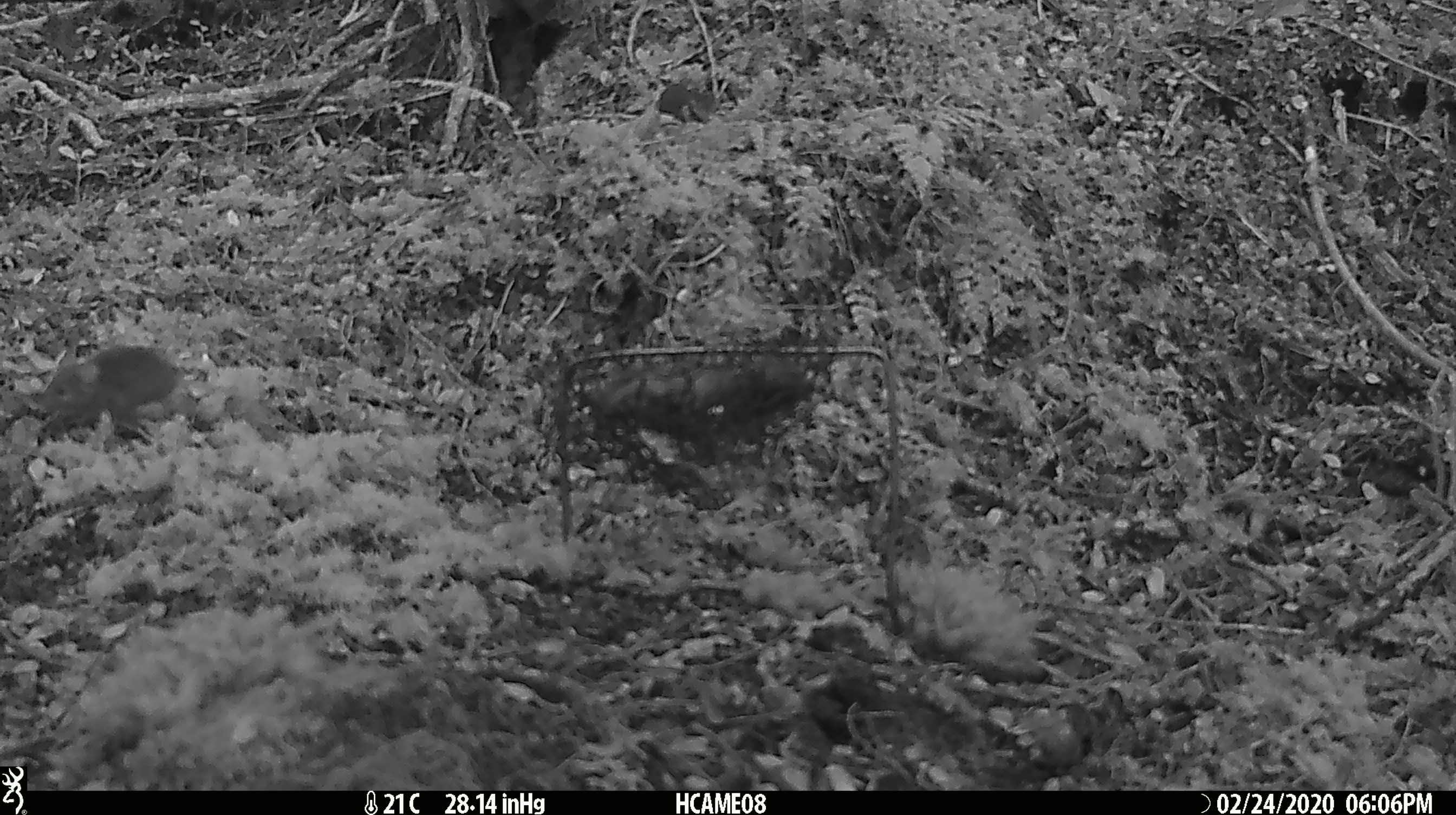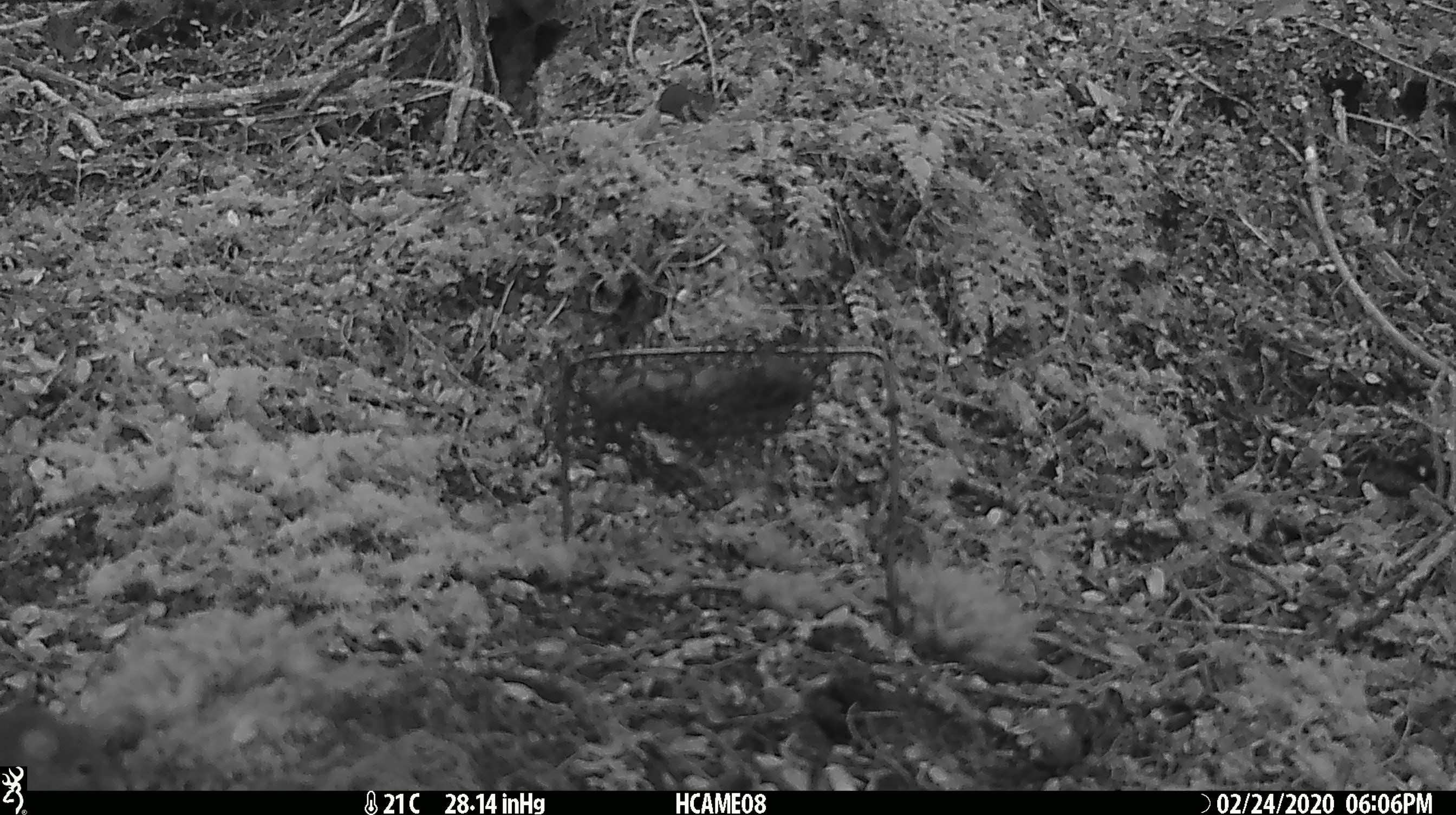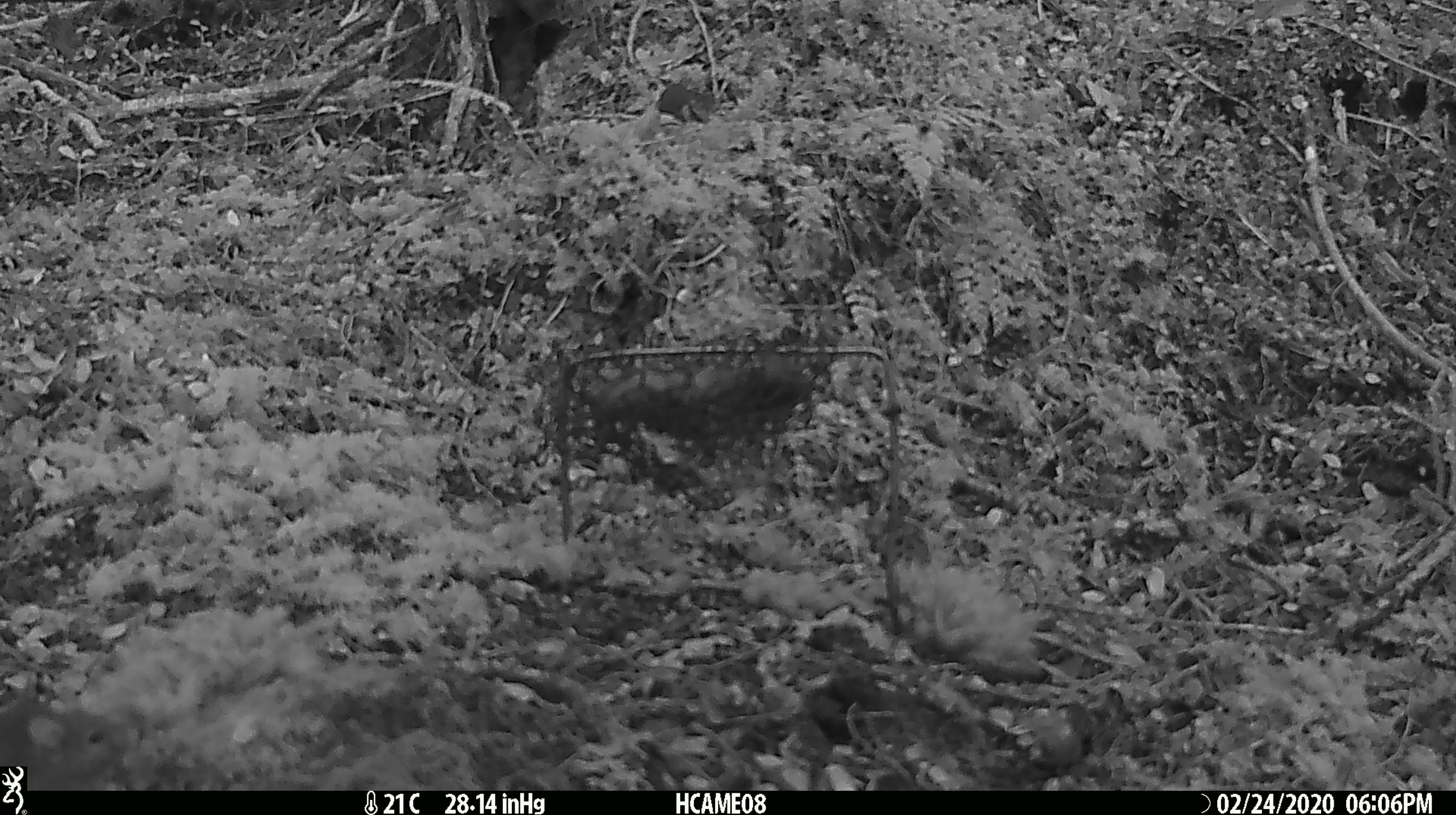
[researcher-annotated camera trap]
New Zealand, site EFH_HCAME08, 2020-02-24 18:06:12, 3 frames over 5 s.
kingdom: Animalia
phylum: Chordata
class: Mammalia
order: Rodentia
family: Muridae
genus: Mus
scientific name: Mus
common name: mouse